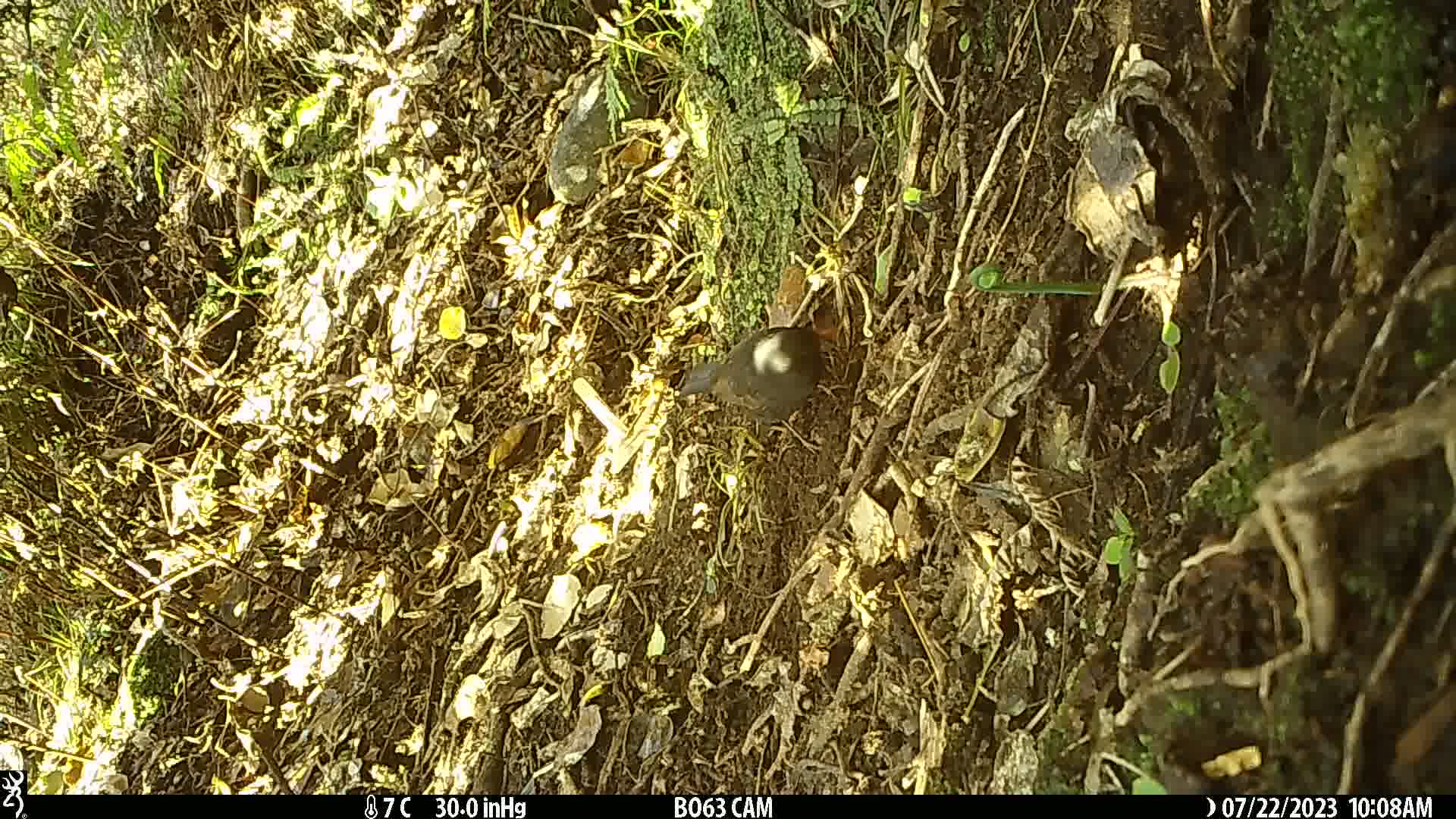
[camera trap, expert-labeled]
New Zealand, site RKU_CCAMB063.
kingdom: Animalia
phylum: Chordata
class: Aves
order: Passeriformes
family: Turdidae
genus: Turdus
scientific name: Turdus merula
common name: eurasian blackbird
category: blackbird